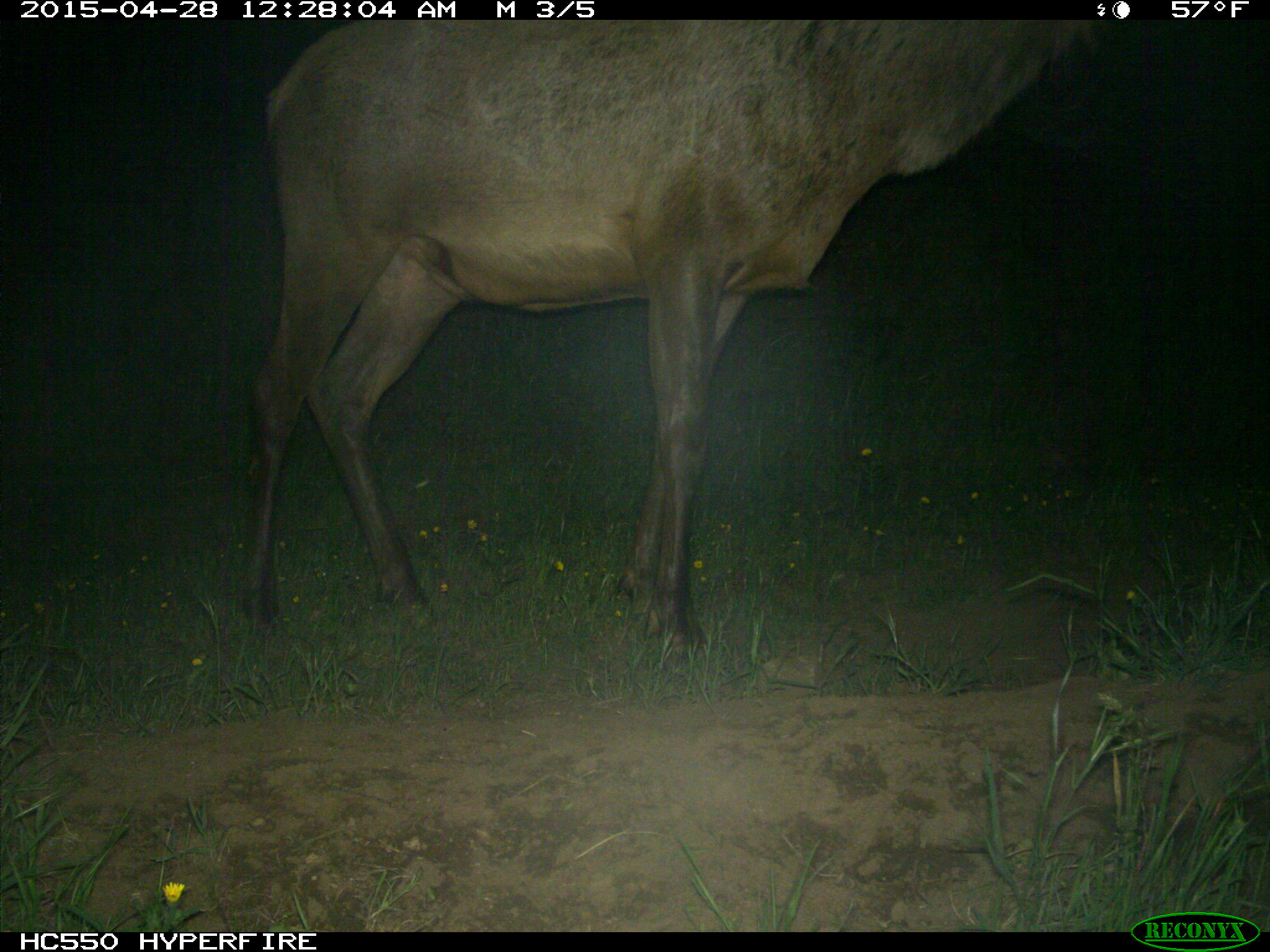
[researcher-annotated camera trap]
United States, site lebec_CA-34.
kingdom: Animalia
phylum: Chordata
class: Mammalia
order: Artiodactyla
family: Cervidae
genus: Cervus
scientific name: Cervus canadensis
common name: elk